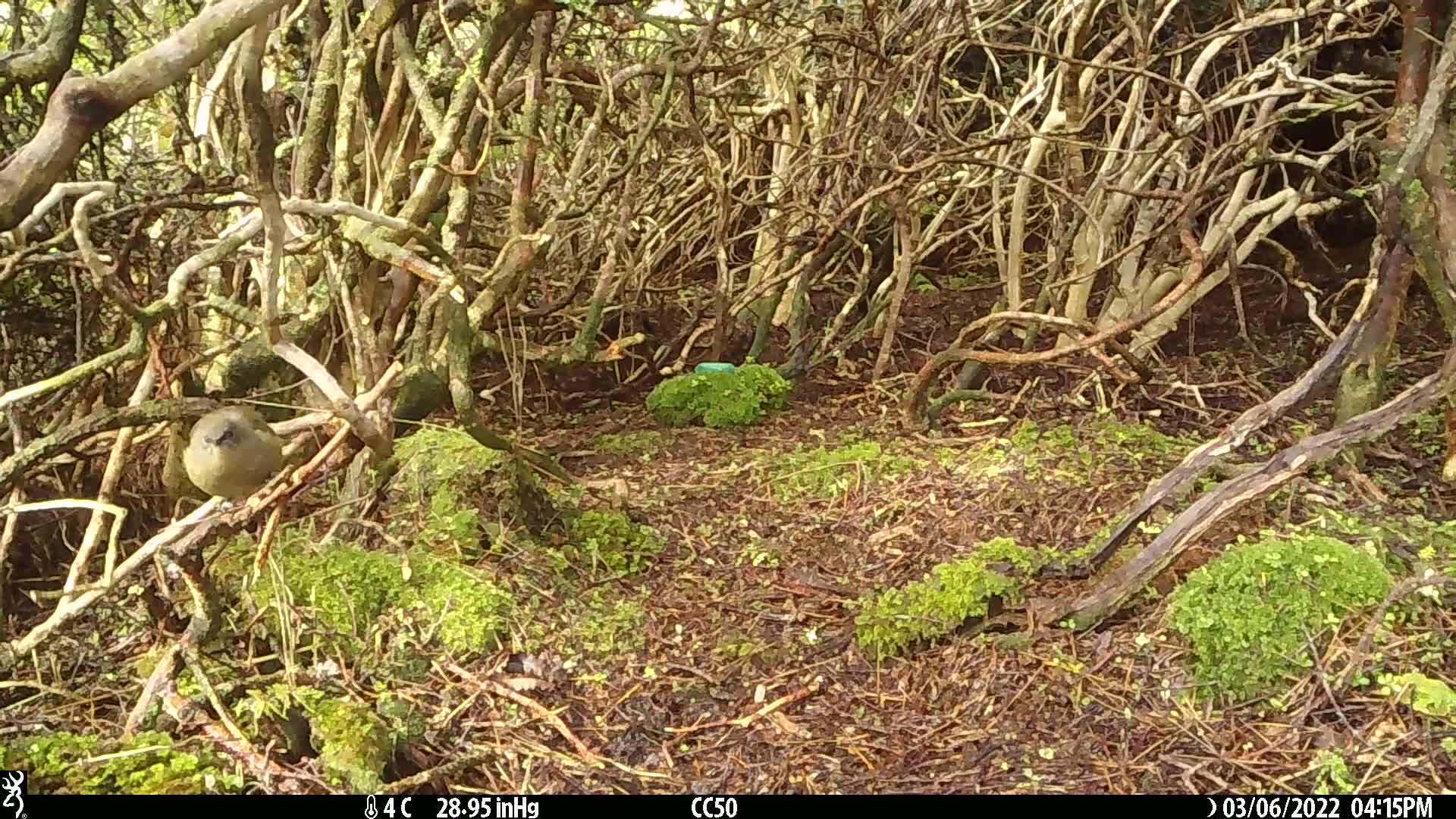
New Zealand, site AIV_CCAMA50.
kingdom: Animalia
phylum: Chordata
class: Aves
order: Passeriformes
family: Meliphagidae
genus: Anthornis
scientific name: Anthornis melanura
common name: new zealand bellbird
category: bellbird